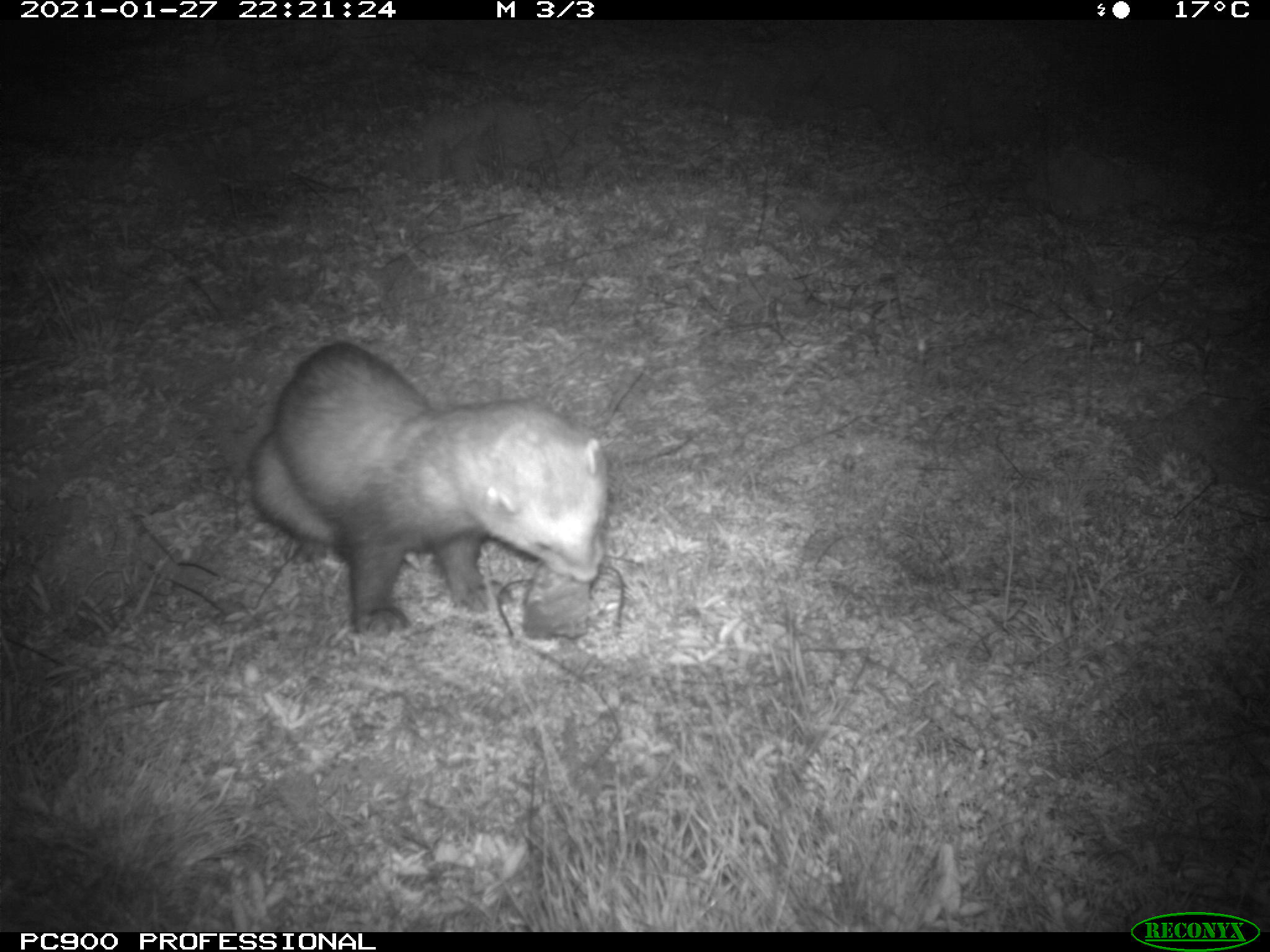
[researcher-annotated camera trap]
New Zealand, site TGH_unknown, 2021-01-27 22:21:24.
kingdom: Animalia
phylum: Chordata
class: Mammalia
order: Carnivora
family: Mustelidae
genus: Mustela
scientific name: Mustela furo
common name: ferret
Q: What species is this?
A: Ferret (Mustela furo).